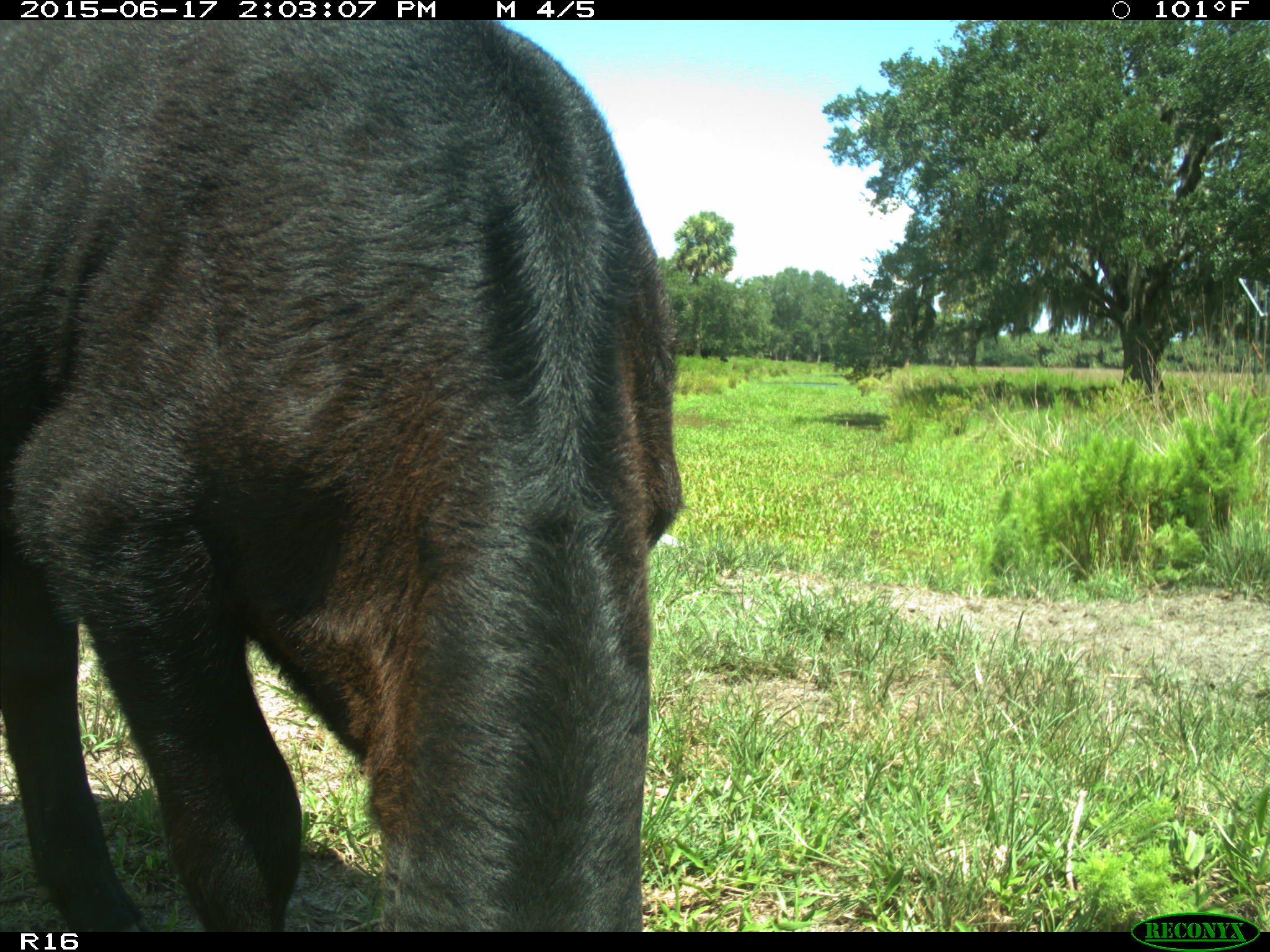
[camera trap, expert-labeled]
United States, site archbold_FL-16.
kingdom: Animalia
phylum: Chordata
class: Mammalia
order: Artiodactyla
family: Bovidae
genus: Bos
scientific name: Bos taurus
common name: domestic cow